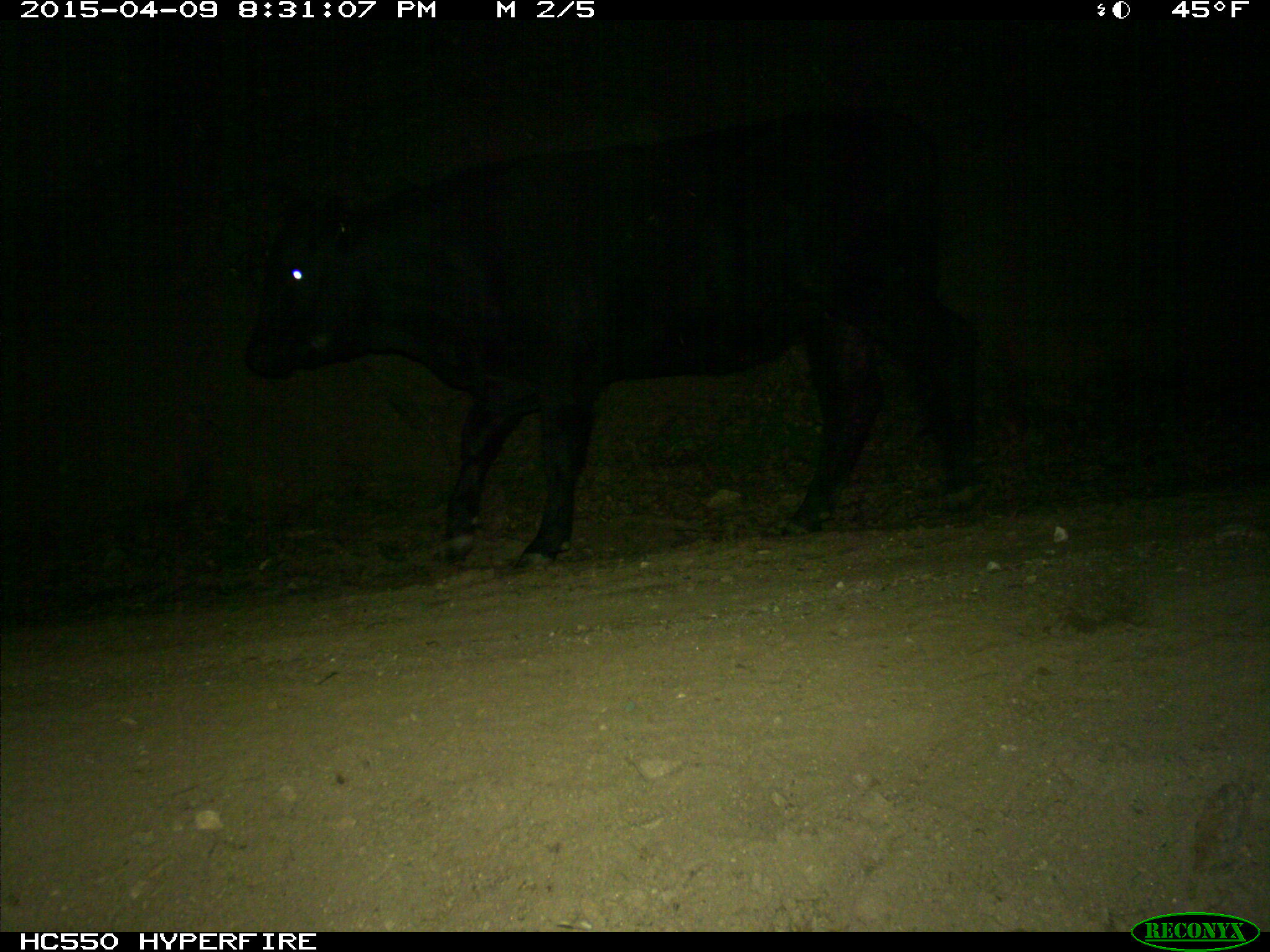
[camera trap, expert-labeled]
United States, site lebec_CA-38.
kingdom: Animalia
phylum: Chordata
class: Mammalia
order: Artiodactyla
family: Bovidae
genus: Bos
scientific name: Bos taurus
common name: domestic cow